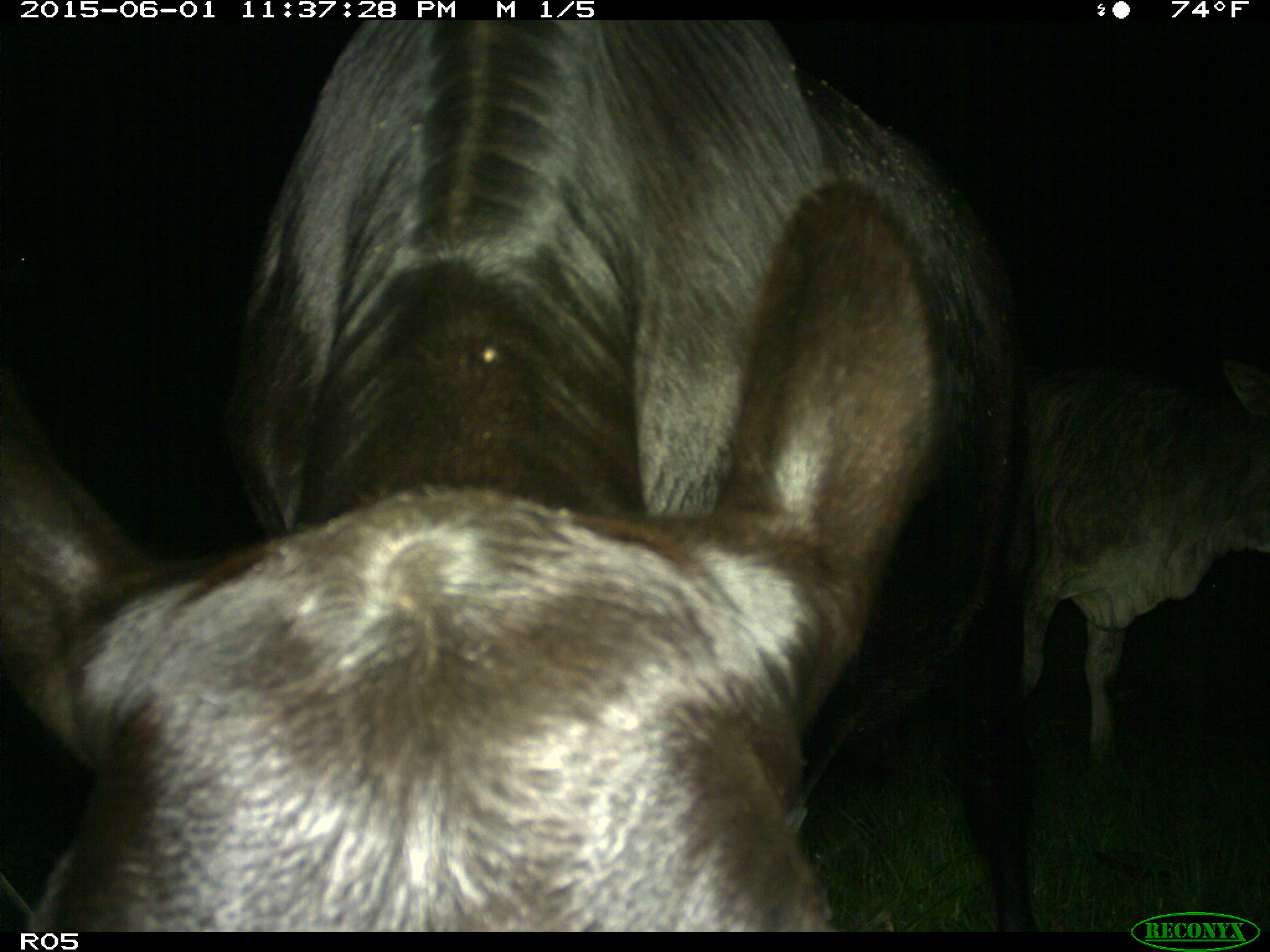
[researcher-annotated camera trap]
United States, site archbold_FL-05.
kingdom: Animalia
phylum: Chordata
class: Mammalia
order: Artiodactyla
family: Bovidae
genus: Bos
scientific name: Bos taurus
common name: domestic cow